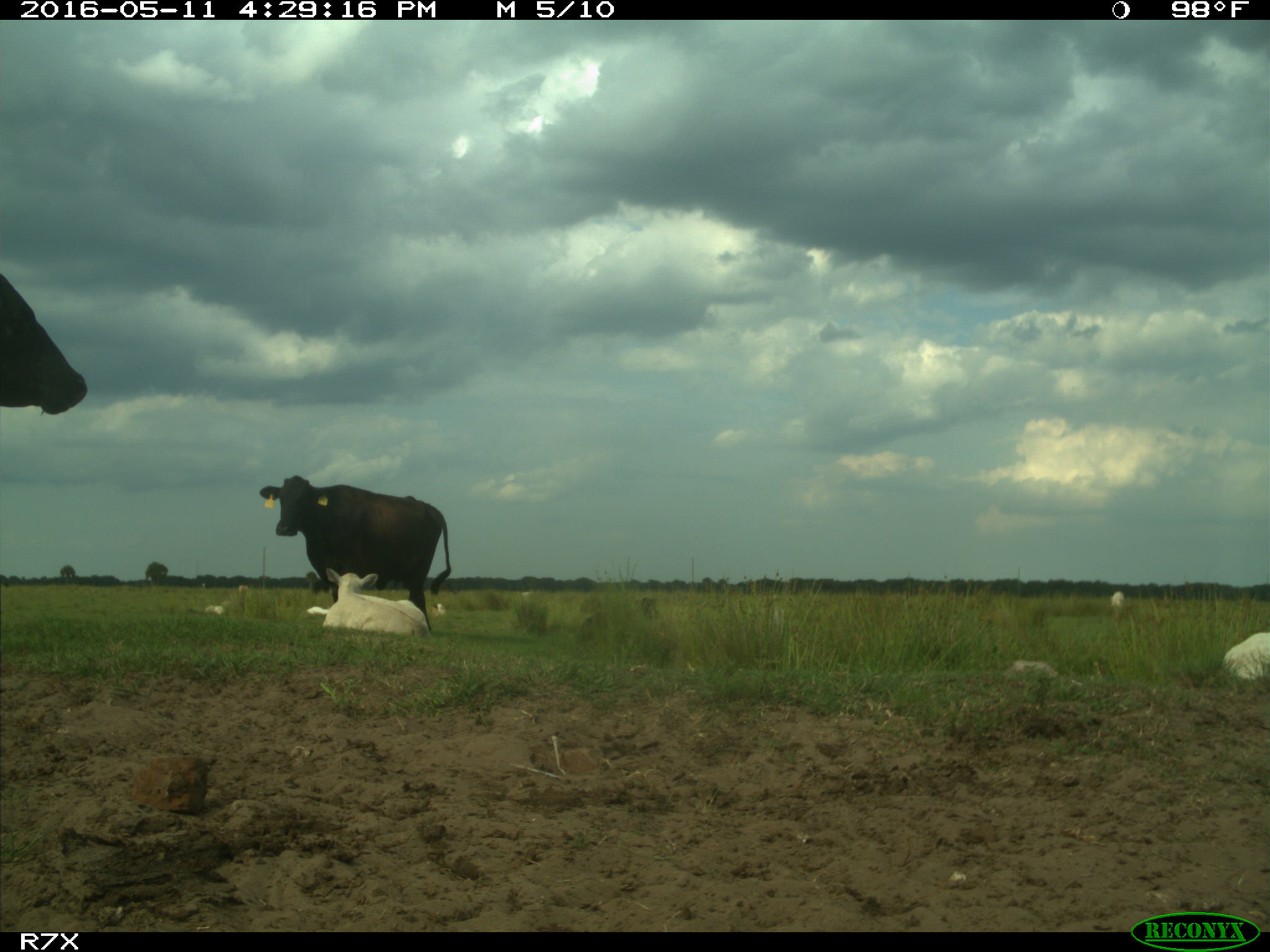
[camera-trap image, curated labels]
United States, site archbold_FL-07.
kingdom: Animalia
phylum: Chordata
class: Mammalia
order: Artiodactyla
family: Bovidae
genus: Bos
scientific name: Bos taurus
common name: domestic cow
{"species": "Bos taurus (domestic cow)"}